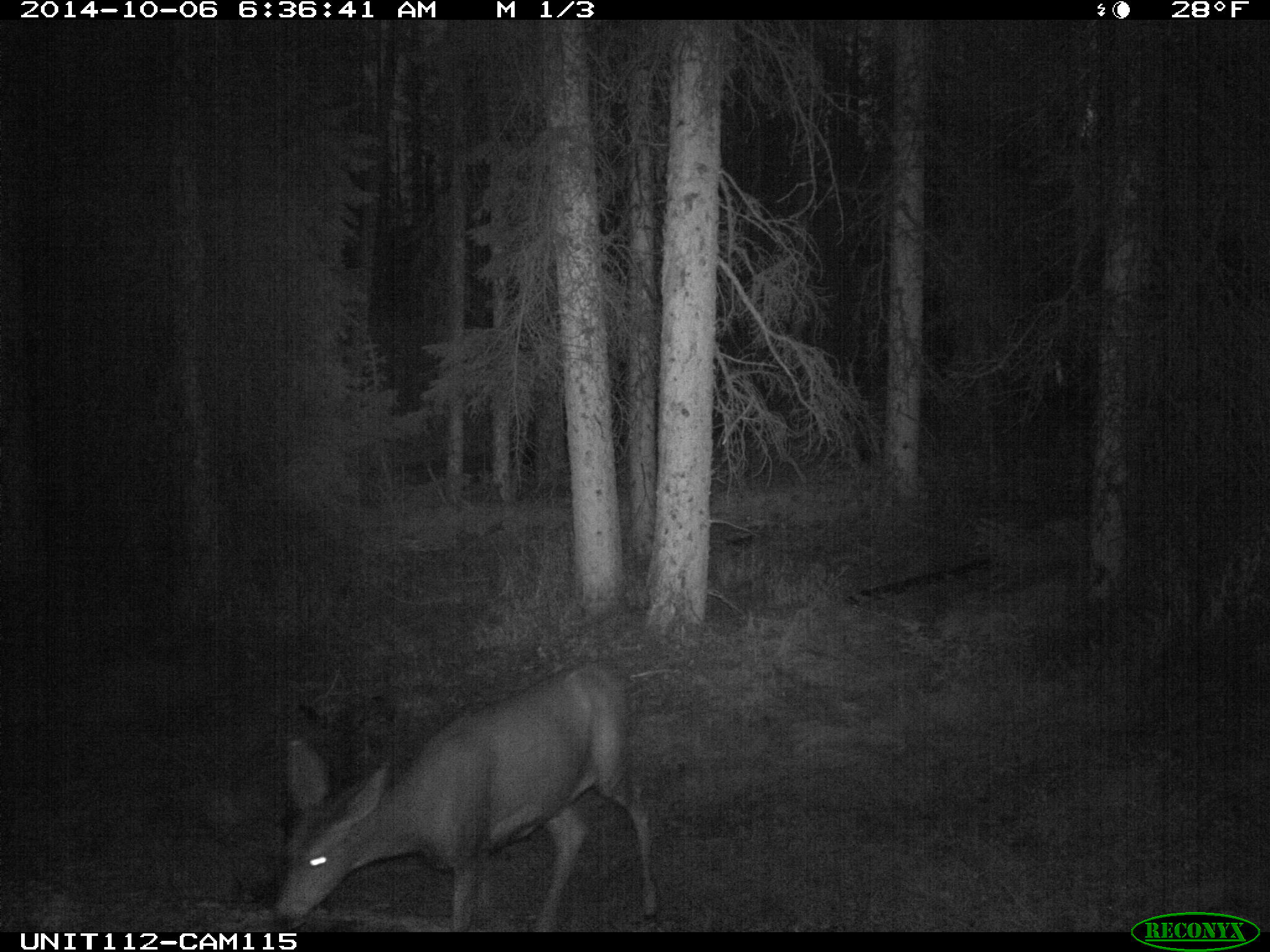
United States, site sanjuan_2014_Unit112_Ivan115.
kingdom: Animalia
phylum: Chordata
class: Mammalia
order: Artiodactyla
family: Cervidae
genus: Odocoileus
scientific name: Odocoileus hemionus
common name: mule deer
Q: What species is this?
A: Odocoileus hemionus (mule deer).